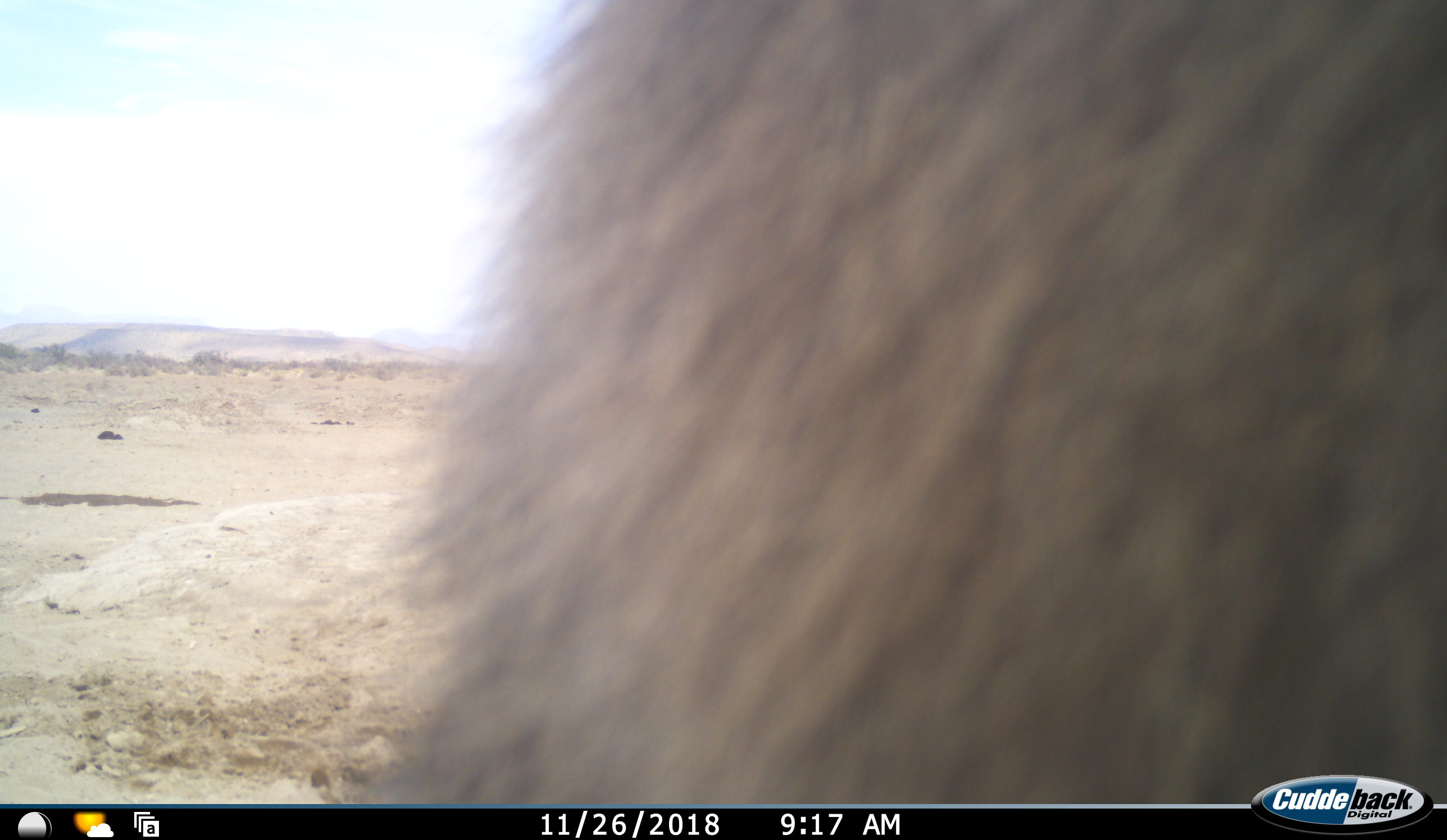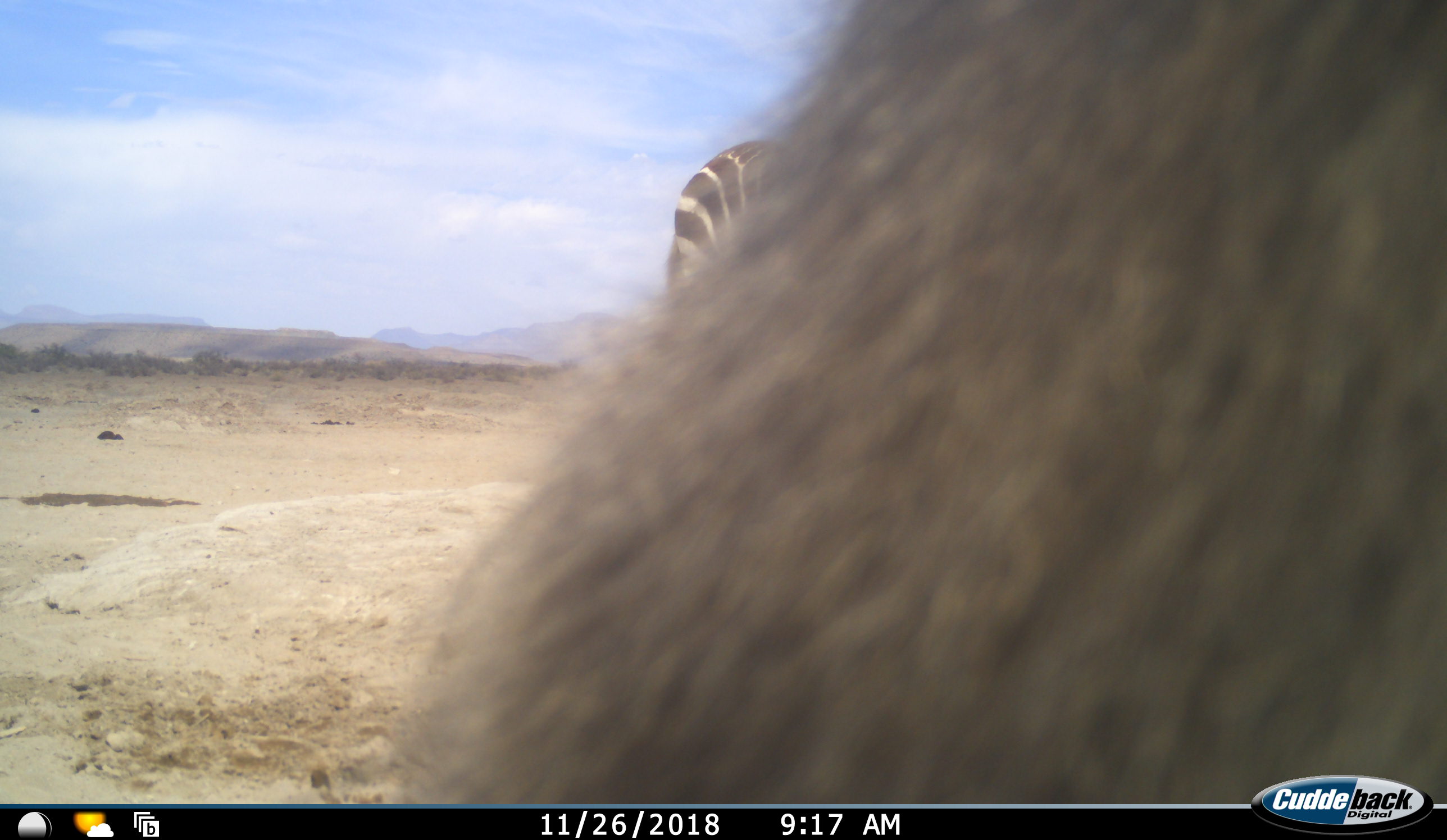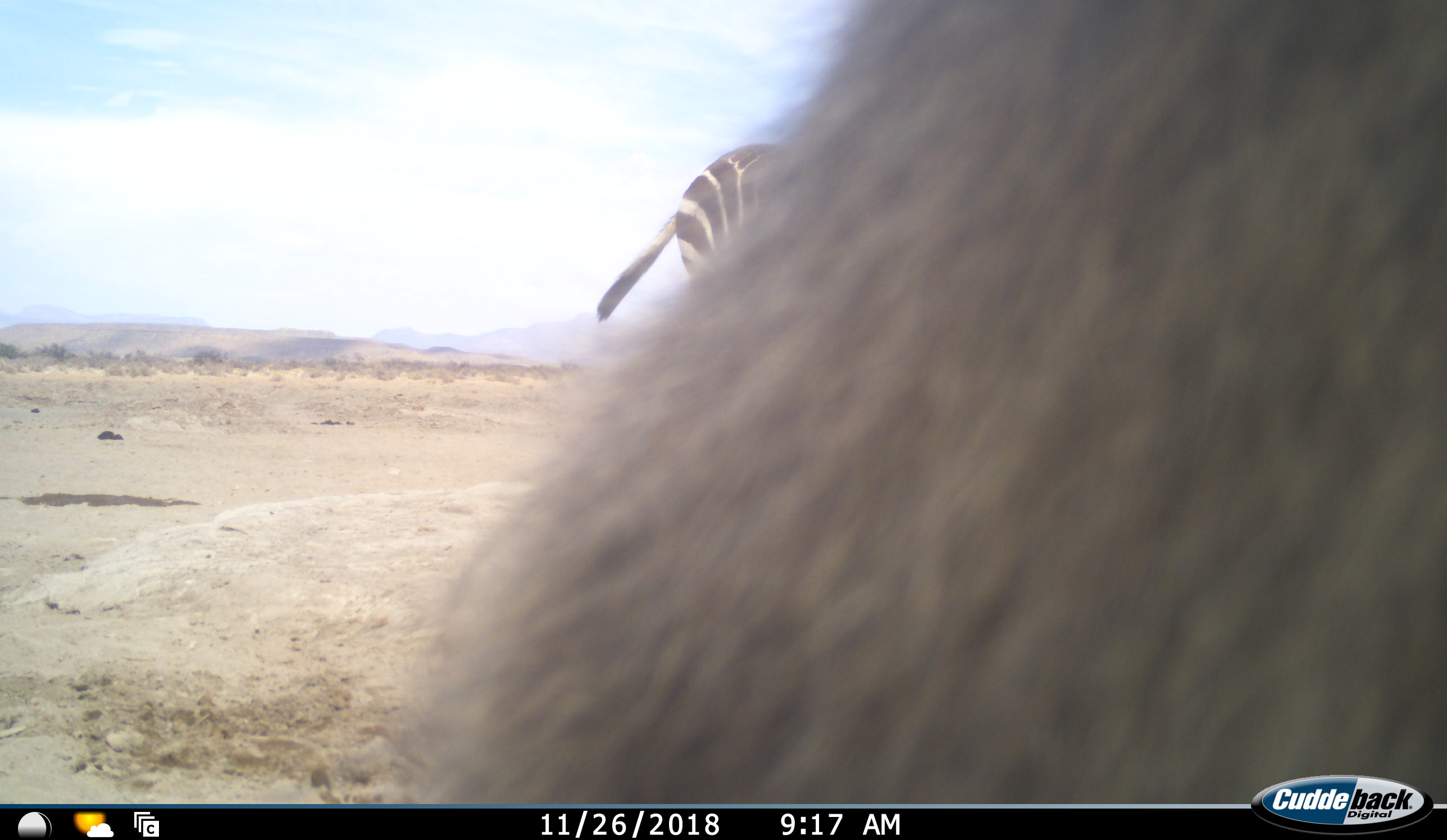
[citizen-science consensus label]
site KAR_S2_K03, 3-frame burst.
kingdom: Animalia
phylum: Chordata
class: Mammalia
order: Primates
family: Cercopithecidae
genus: Papio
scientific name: Papio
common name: baboon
Baboon (Papio), count 1. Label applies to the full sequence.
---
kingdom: Animalia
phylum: Chordata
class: Mammalia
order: Perissodactyla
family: Equidae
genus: Equus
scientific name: Equus zebra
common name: mountain zebra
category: zebramountain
Zebramountain (mountain zebra) (Equus zebra), count 1. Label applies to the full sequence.